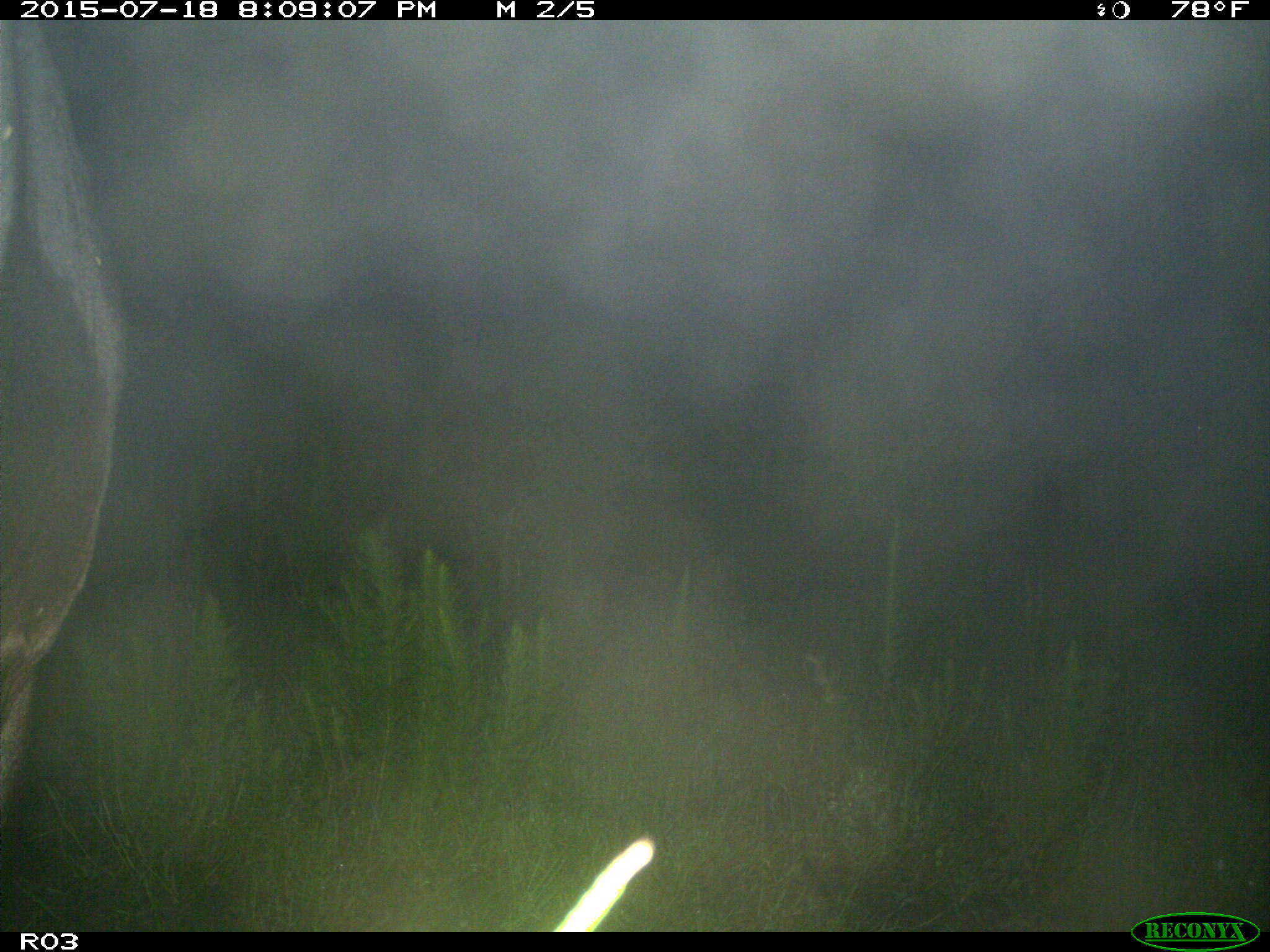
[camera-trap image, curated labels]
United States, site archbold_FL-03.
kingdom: Animalia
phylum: Chordata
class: Mammalia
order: Artiodactyla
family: Bovidae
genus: Bos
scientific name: Bos taurus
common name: domestic cow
Bos taurus (domestic cow).